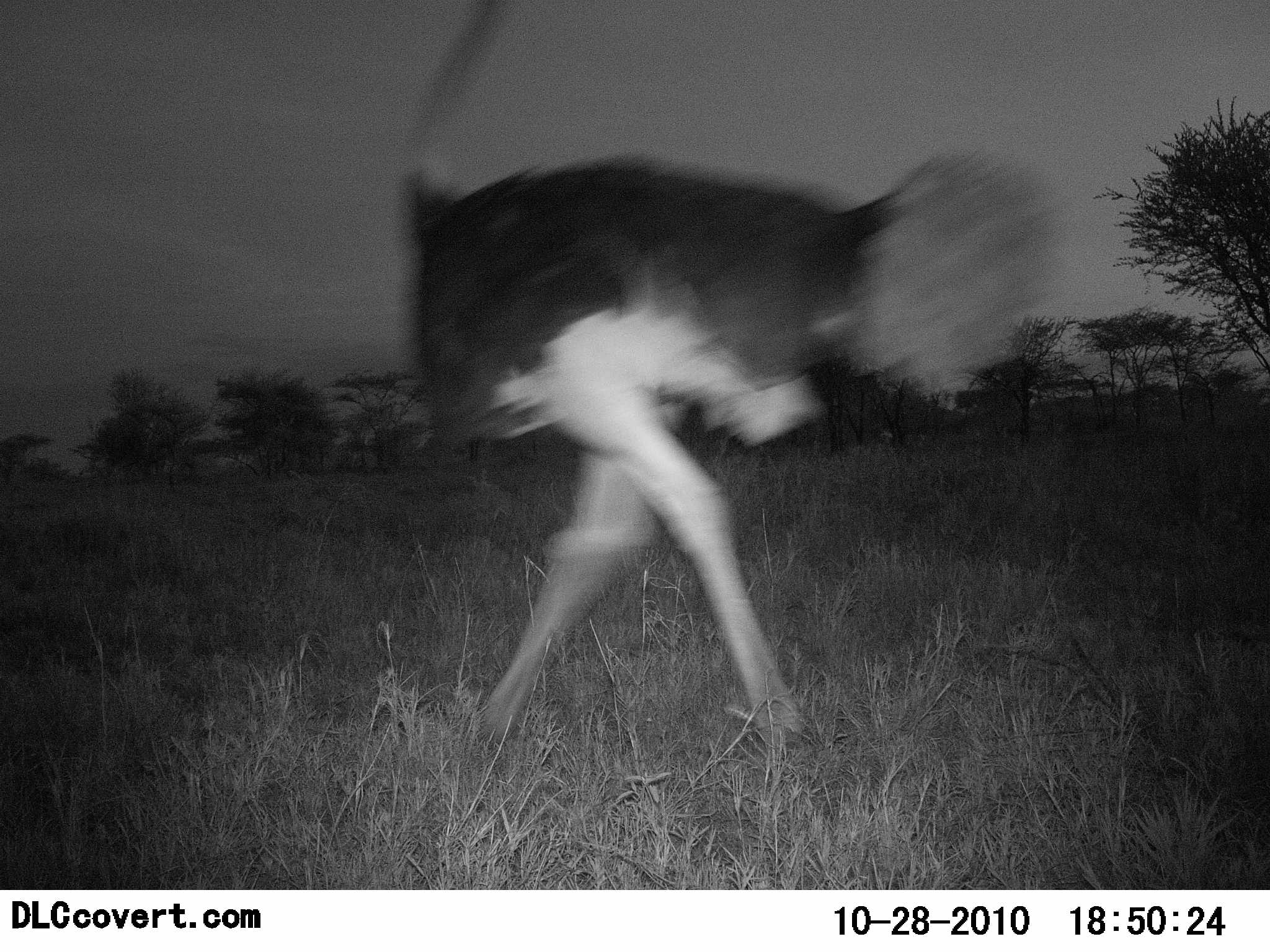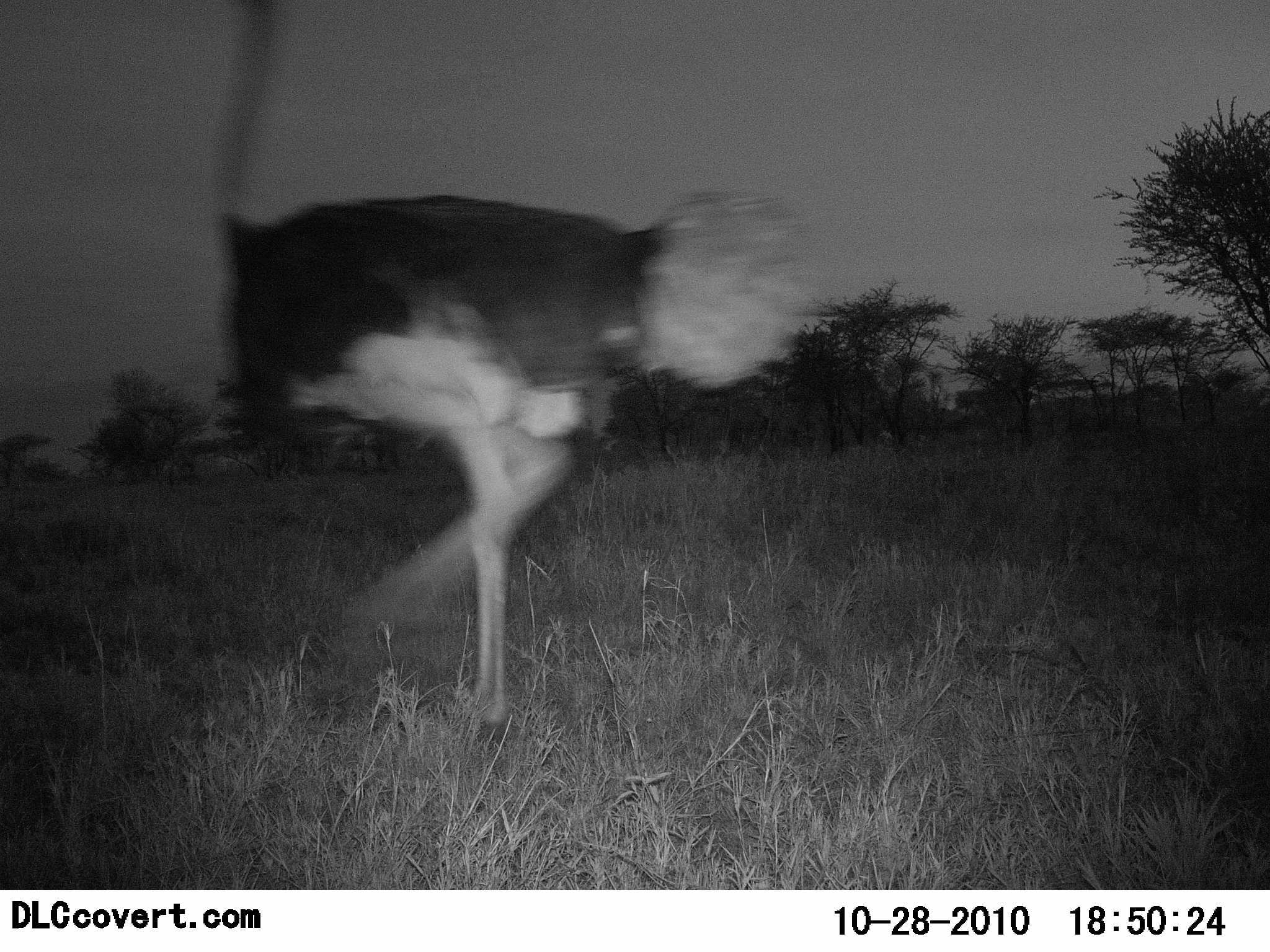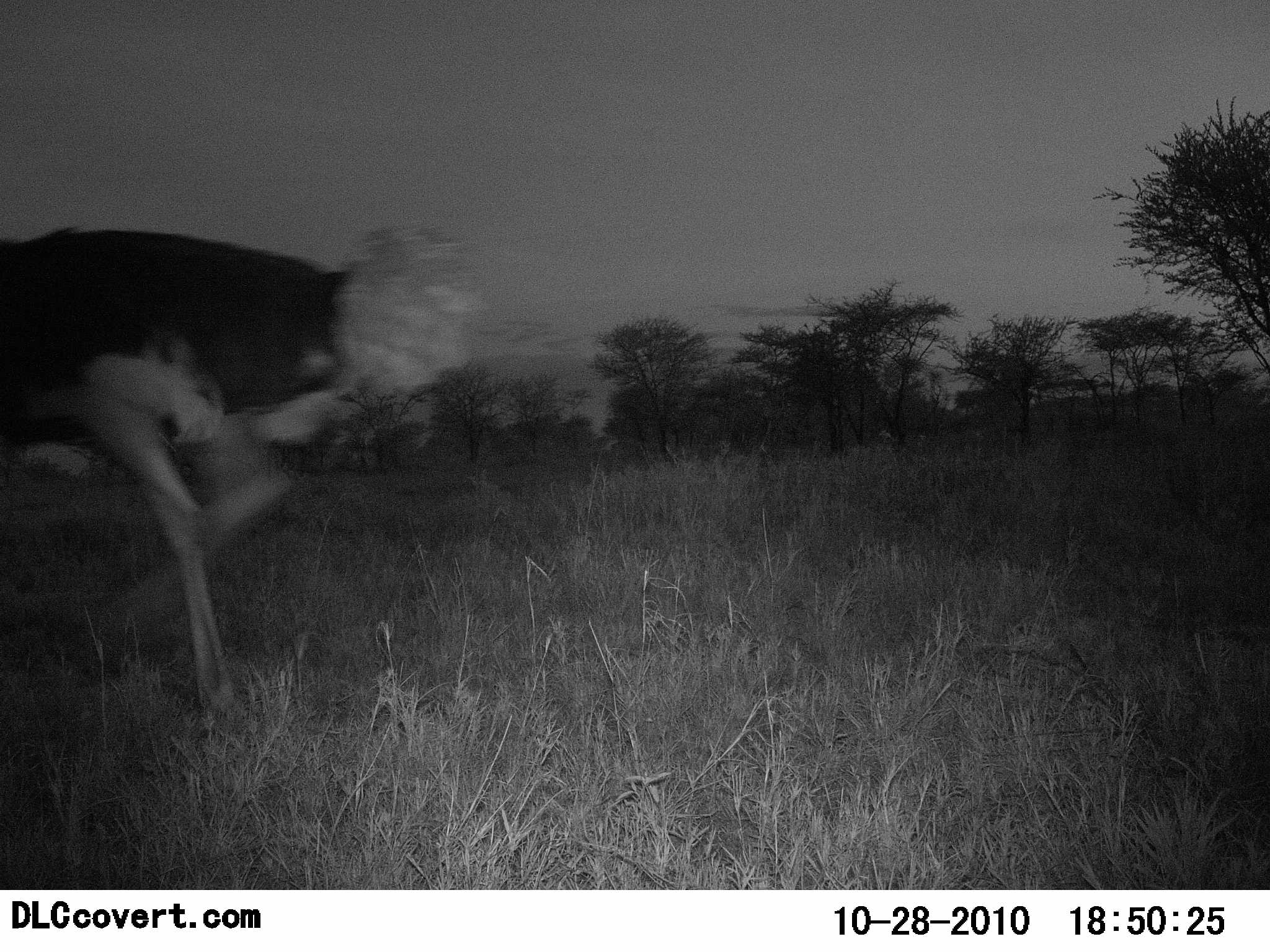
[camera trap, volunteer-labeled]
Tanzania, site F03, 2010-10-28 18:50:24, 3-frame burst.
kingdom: Animalia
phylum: Chordata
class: Aves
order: Struthioniformes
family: Struthionidae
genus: Struthio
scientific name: Struthio camelus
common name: ostrich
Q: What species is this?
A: Ostrich (Struthio camelus).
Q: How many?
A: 1.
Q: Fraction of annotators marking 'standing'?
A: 0%.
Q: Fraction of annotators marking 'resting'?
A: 0%.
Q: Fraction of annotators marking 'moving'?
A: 100%.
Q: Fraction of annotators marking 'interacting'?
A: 0%.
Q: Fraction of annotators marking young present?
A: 0%.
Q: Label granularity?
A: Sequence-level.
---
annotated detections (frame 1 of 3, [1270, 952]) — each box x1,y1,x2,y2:
animal: 391,0,1075,790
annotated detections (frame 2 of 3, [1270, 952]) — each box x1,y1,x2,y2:
animal: 202,0,824,751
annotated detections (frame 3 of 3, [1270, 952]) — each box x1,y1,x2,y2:
animal: 1,223,493,749